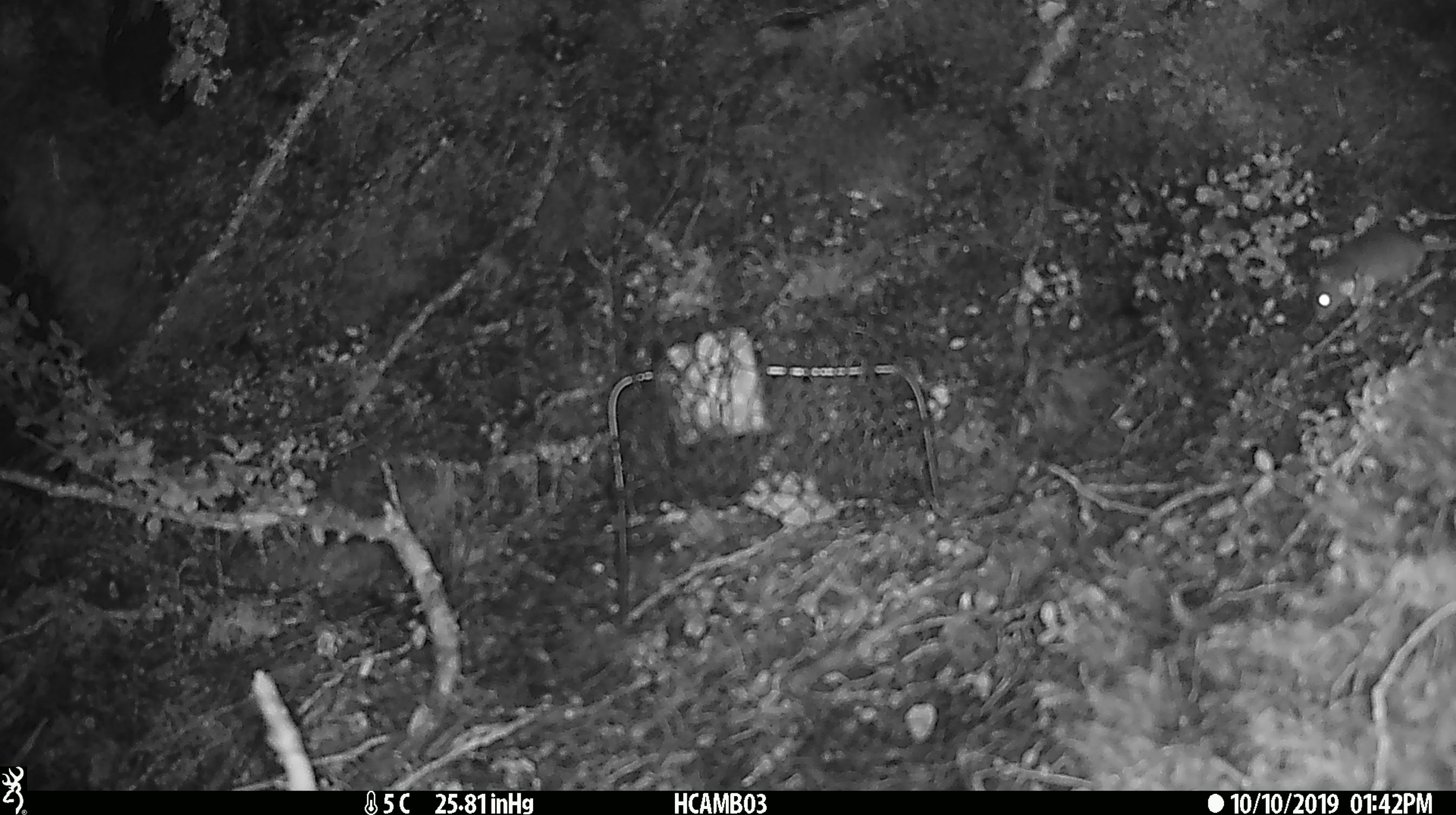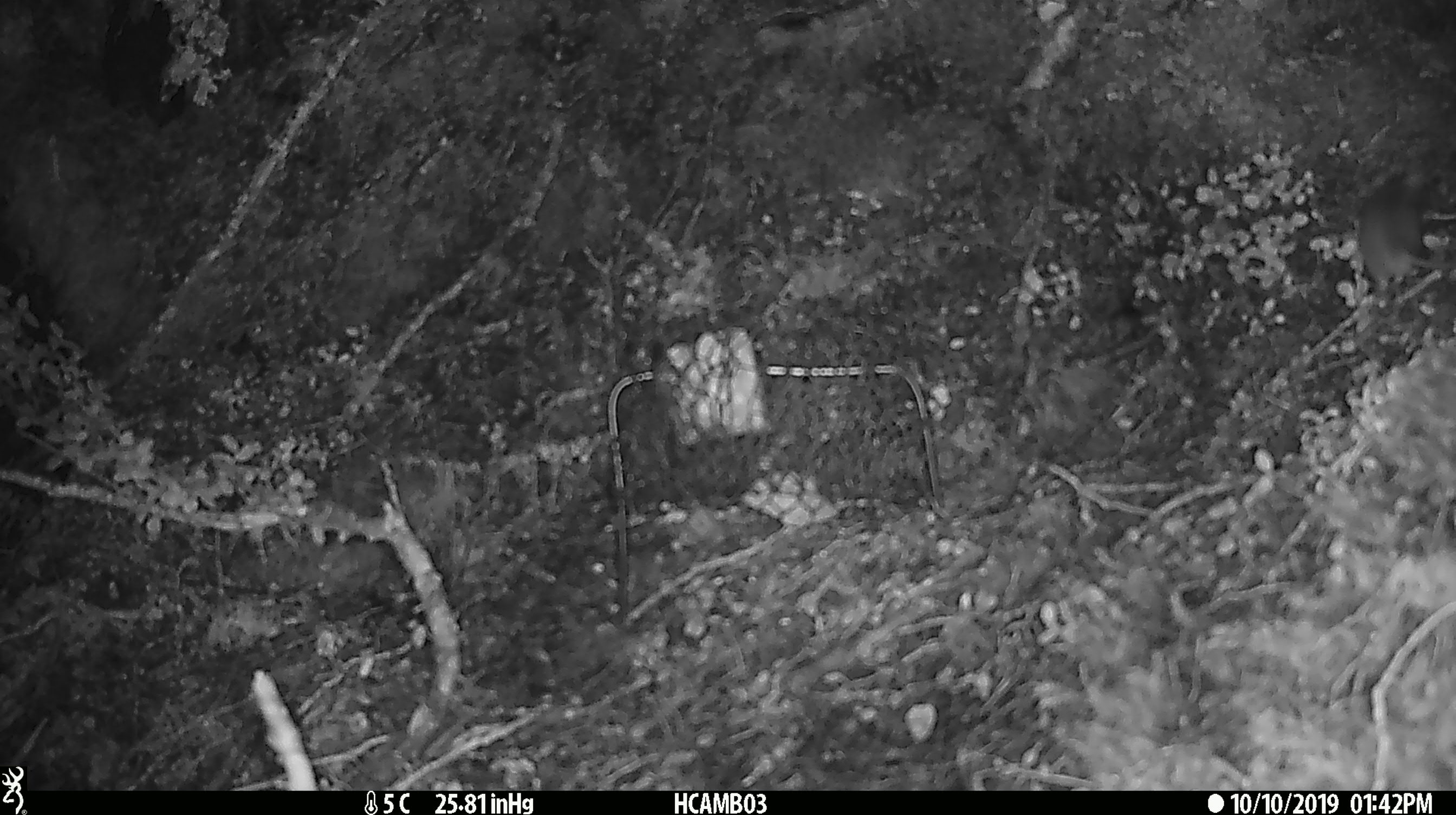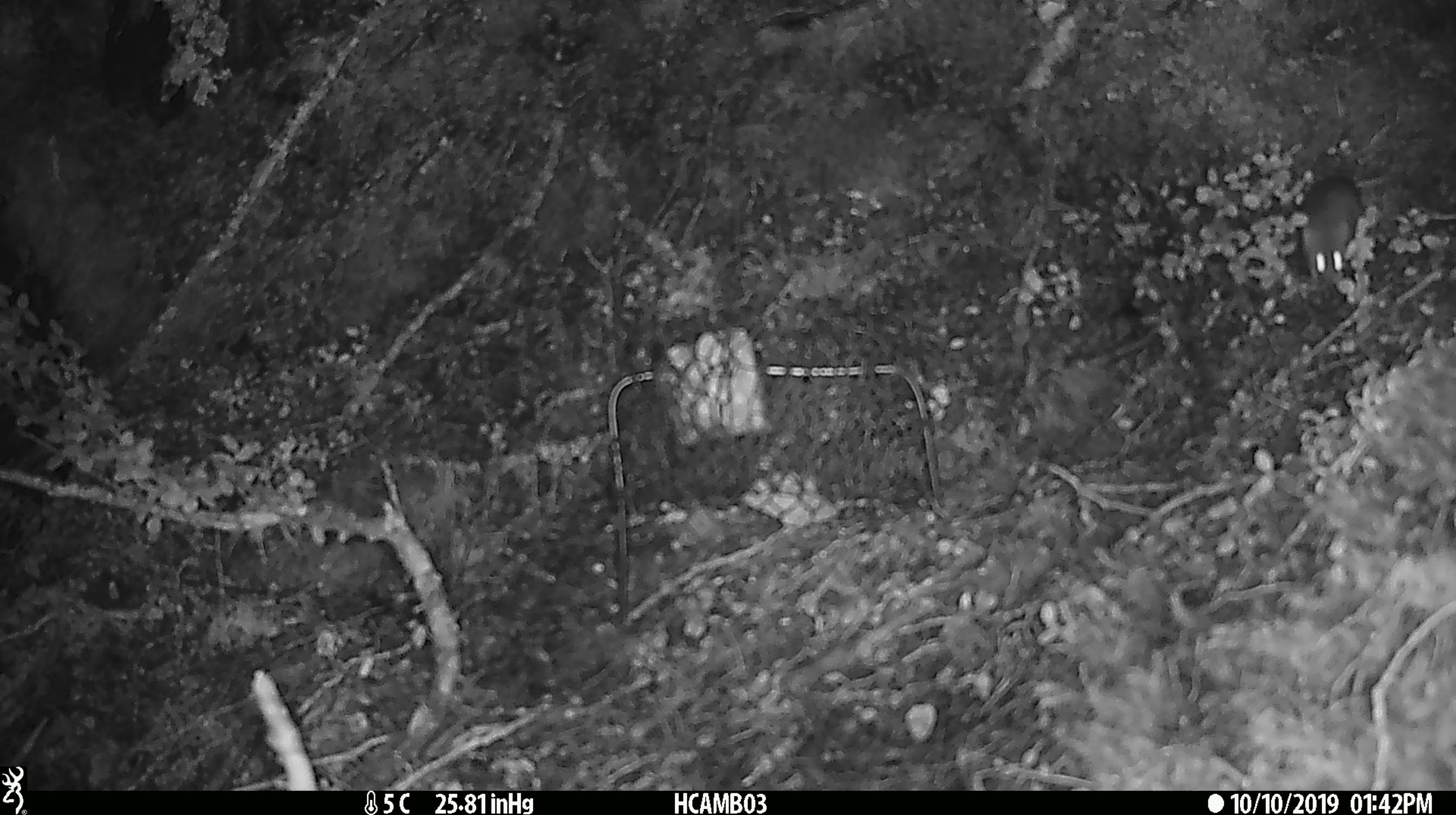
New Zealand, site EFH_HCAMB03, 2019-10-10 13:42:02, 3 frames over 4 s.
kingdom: Animalia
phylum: Chordata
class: Mammalia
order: Rodentia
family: Muridae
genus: Mus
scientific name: Mus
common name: mouse